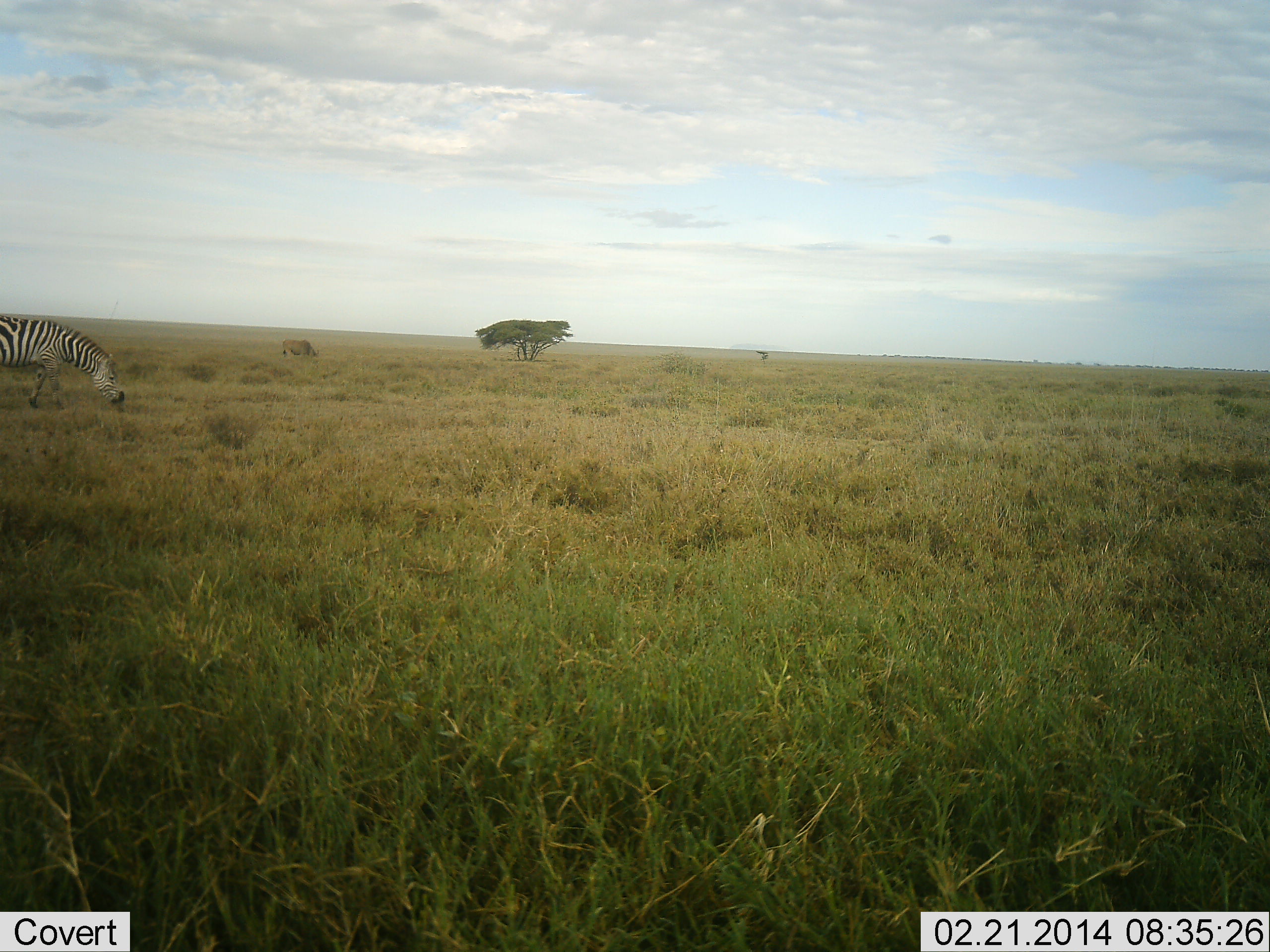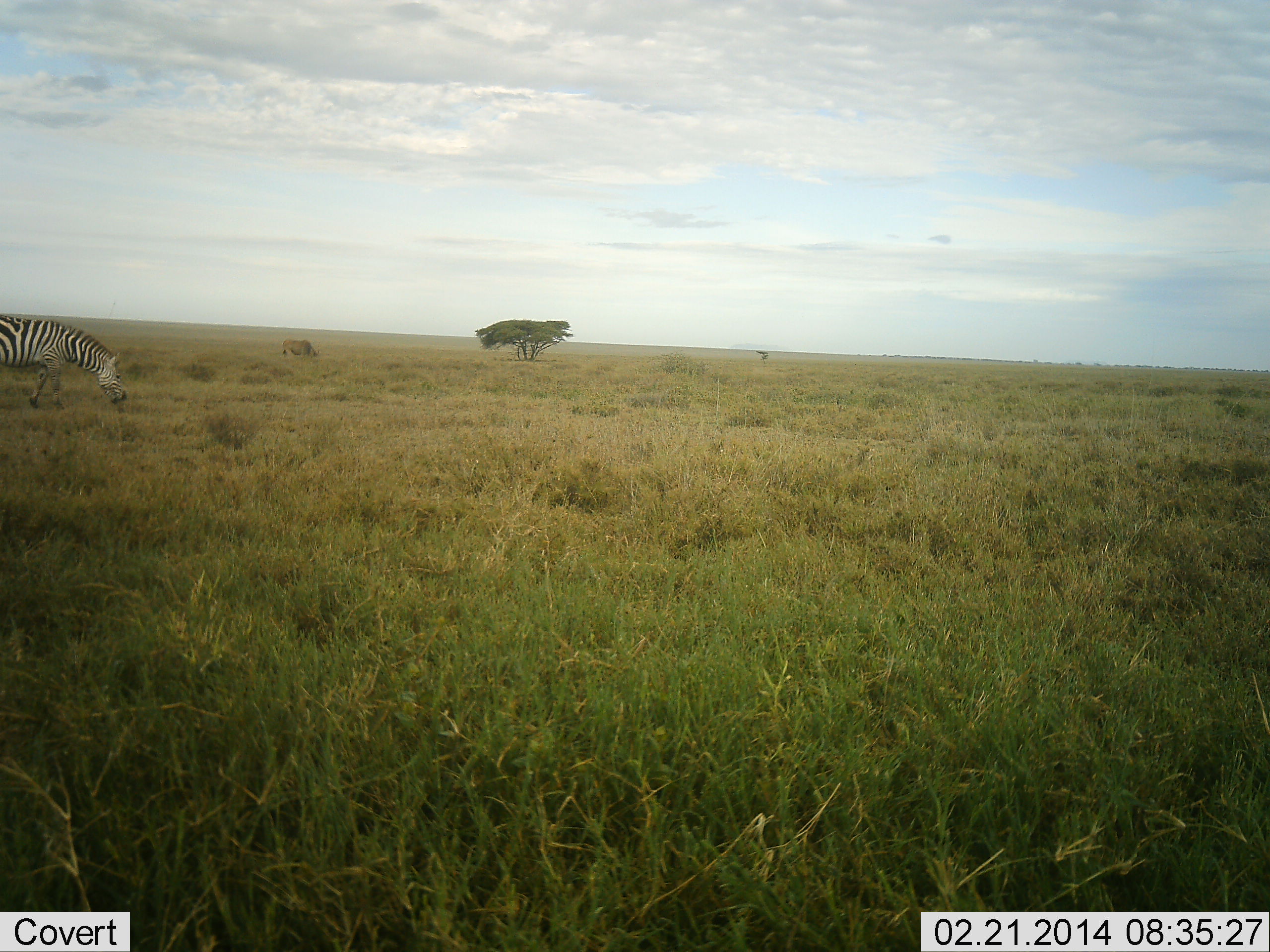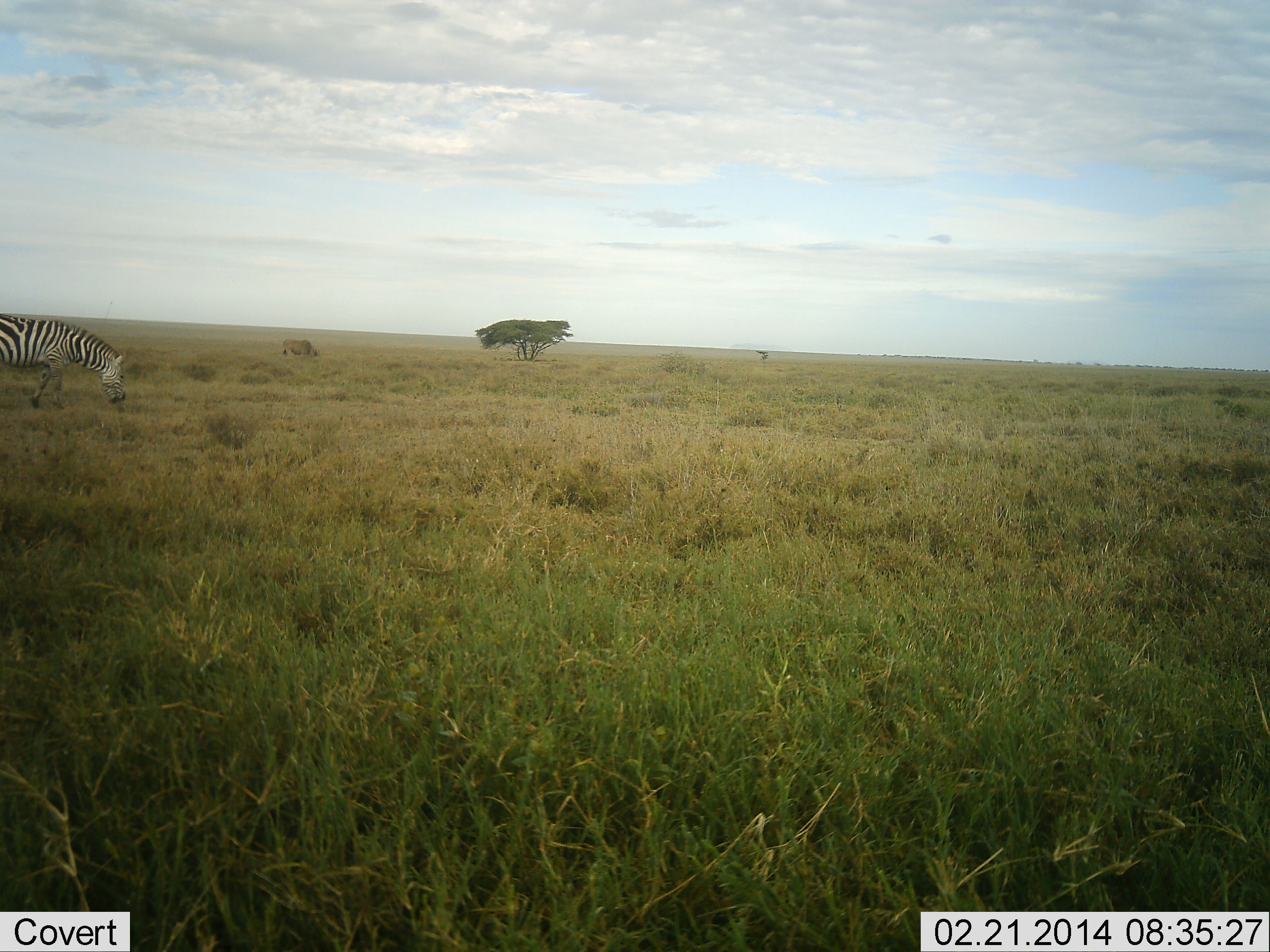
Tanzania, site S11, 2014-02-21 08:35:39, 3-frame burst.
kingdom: Animalia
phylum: Chordata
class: Mammalia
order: Perissodactyla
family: Equidae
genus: Equus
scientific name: Equus quagga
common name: plains zebra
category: zebra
Zebra (plains zebra) (Equus quagga), count 1. Behavior (volunteer vote fractions): standing 21%, resting 0%, moving 21%, interacting 0%. Young present (vote fraction): 0%. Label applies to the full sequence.